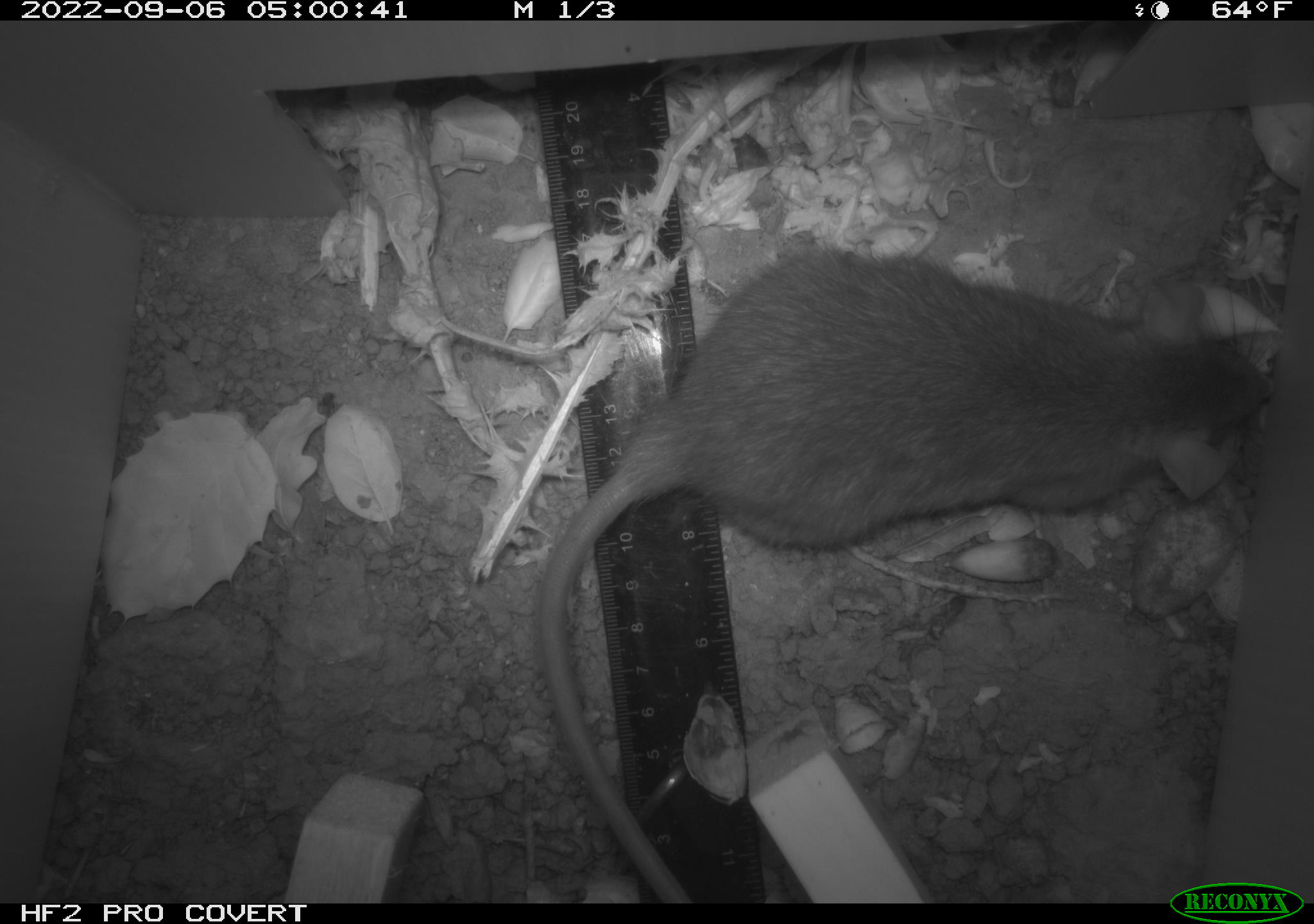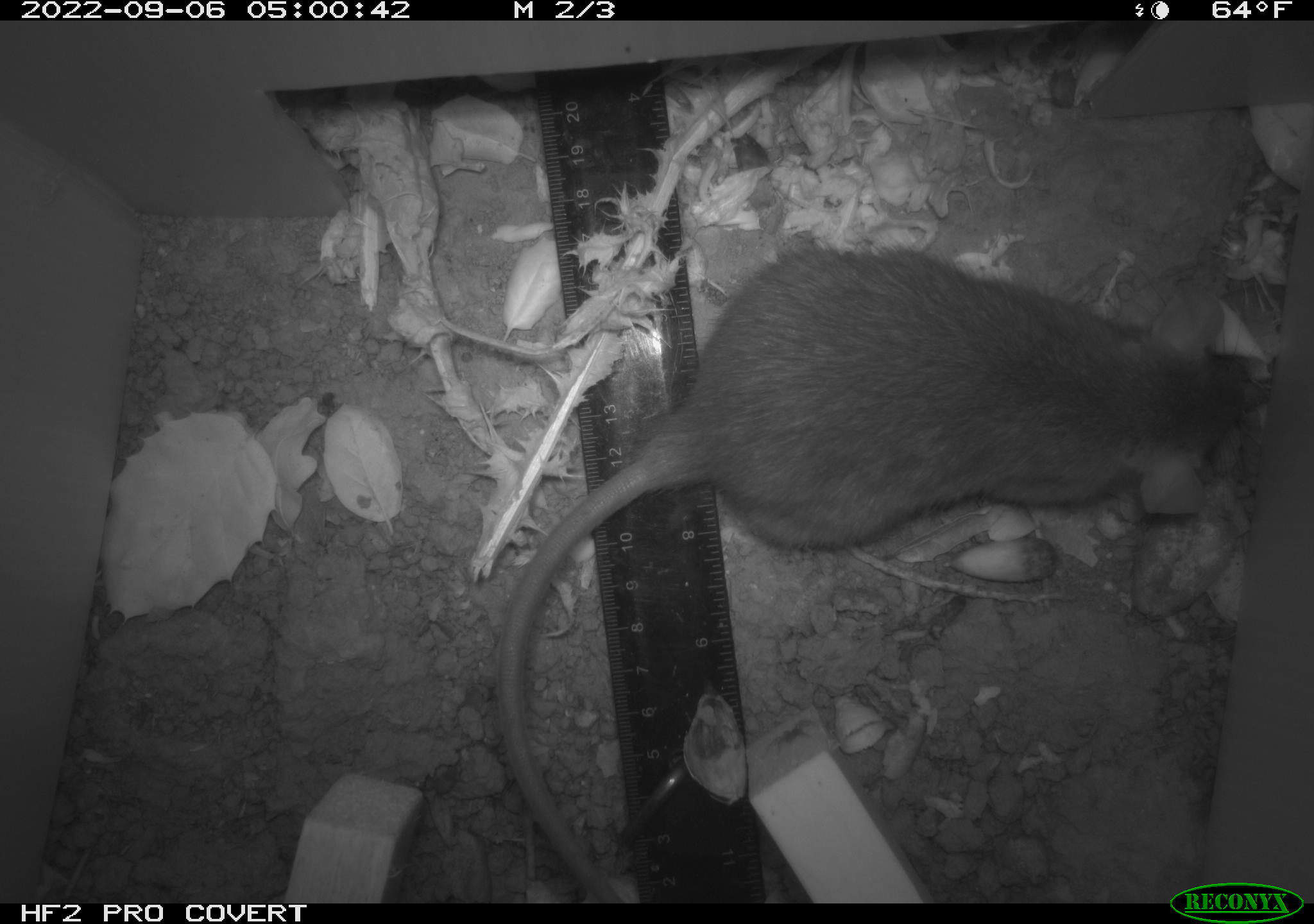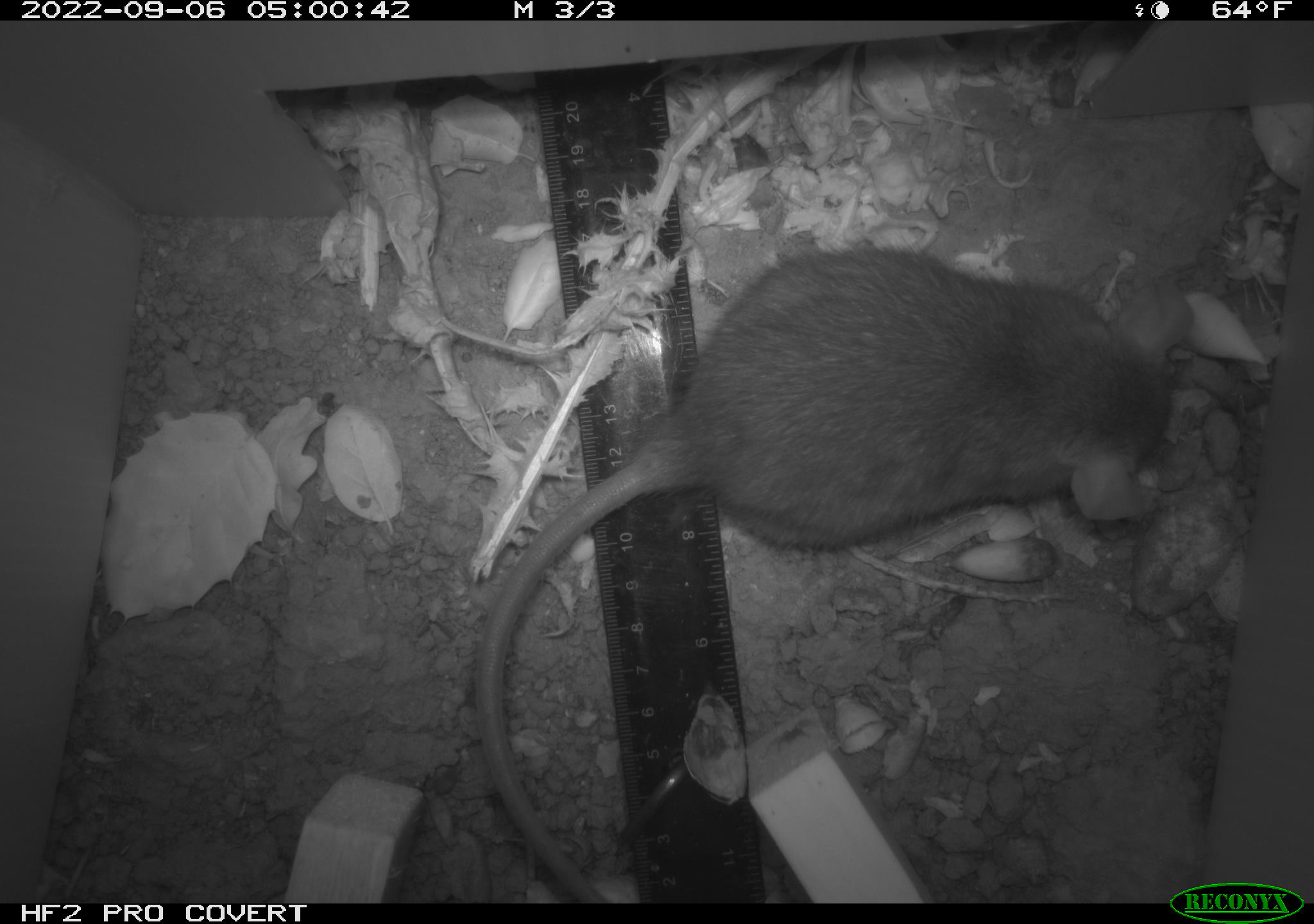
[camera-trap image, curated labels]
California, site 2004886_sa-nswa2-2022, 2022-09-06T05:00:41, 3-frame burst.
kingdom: Animalia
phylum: Chordata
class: Mammalia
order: Rodentia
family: Muridae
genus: Rattus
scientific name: Rattus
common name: rat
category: rattus species